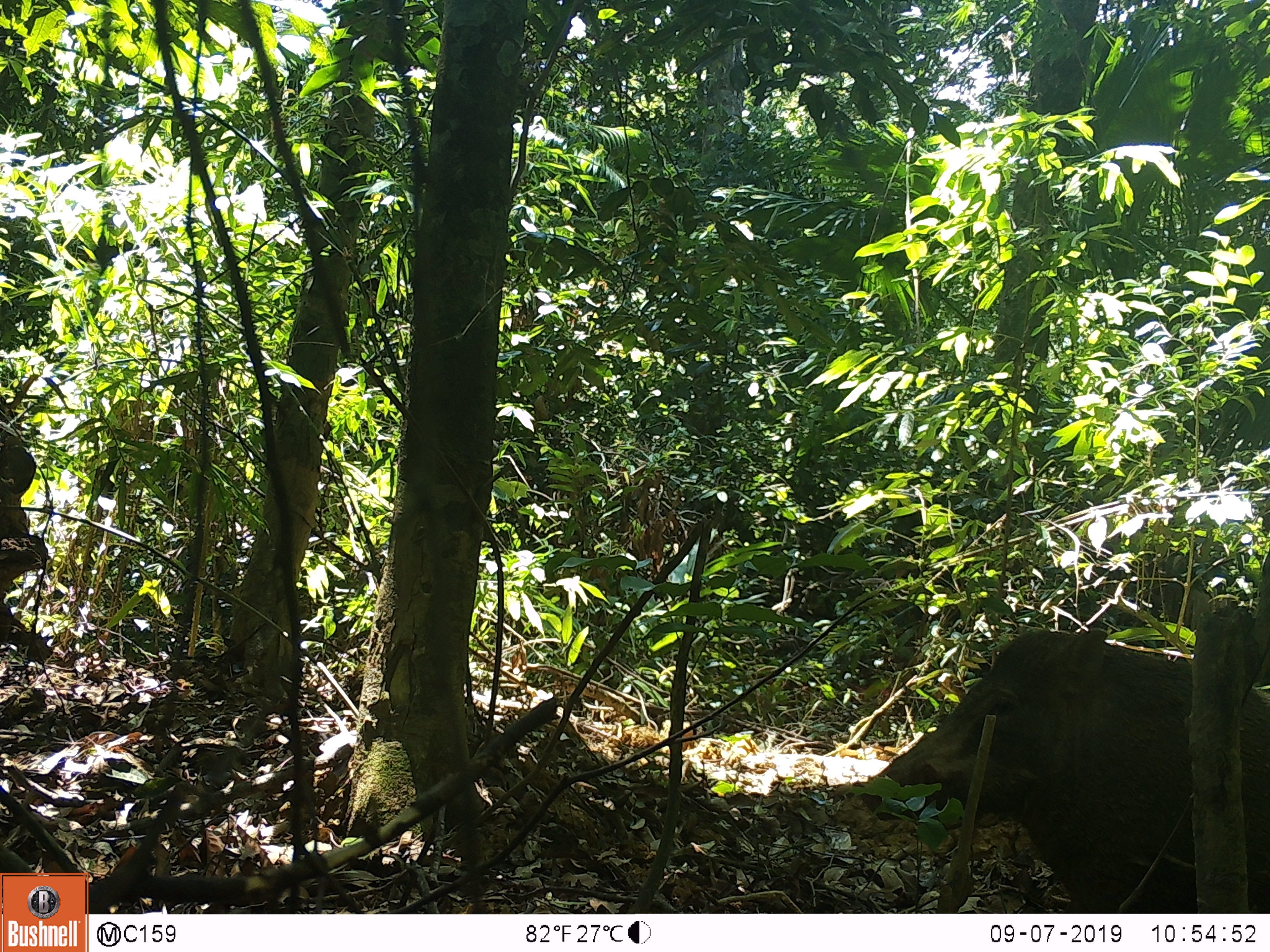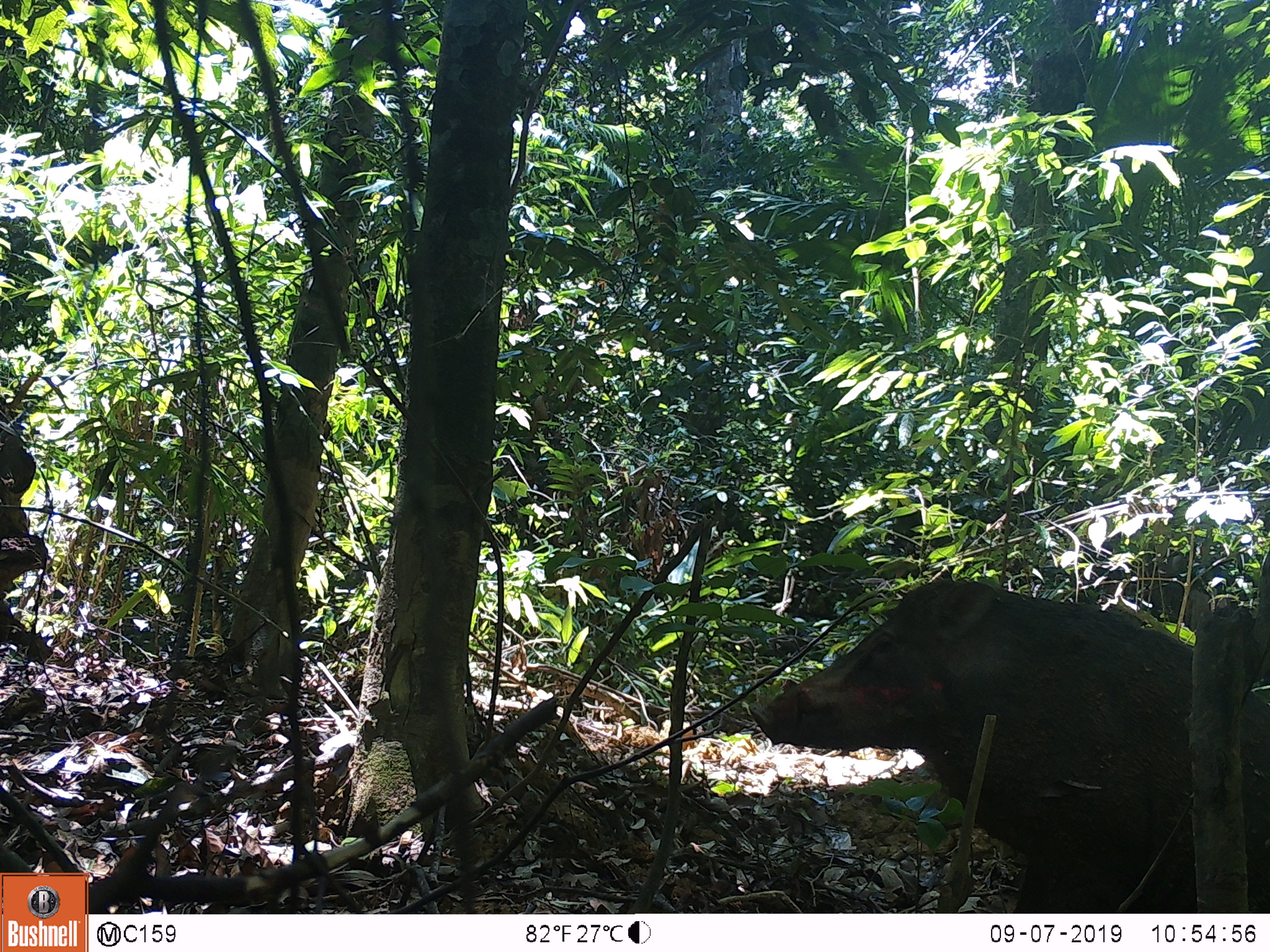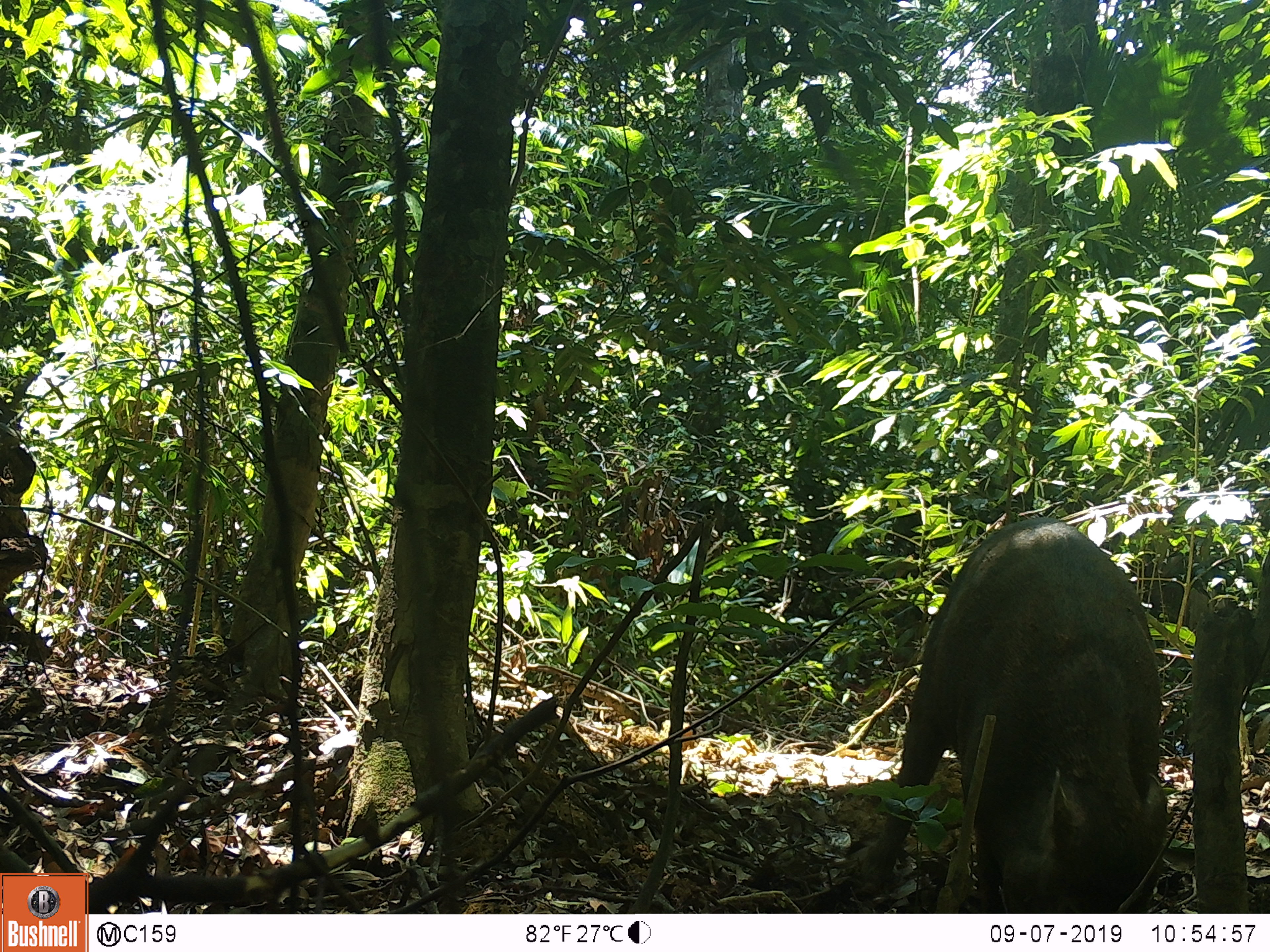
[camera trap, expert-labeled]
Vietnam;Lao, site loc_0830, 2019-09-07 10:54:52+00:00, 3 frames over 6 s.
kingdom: Animalia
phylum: Chordata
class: Mammalia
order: Artiodactyla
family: Suidae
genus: Sus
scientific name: Sus scrofa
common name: eurasian wild pig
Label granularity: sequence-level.